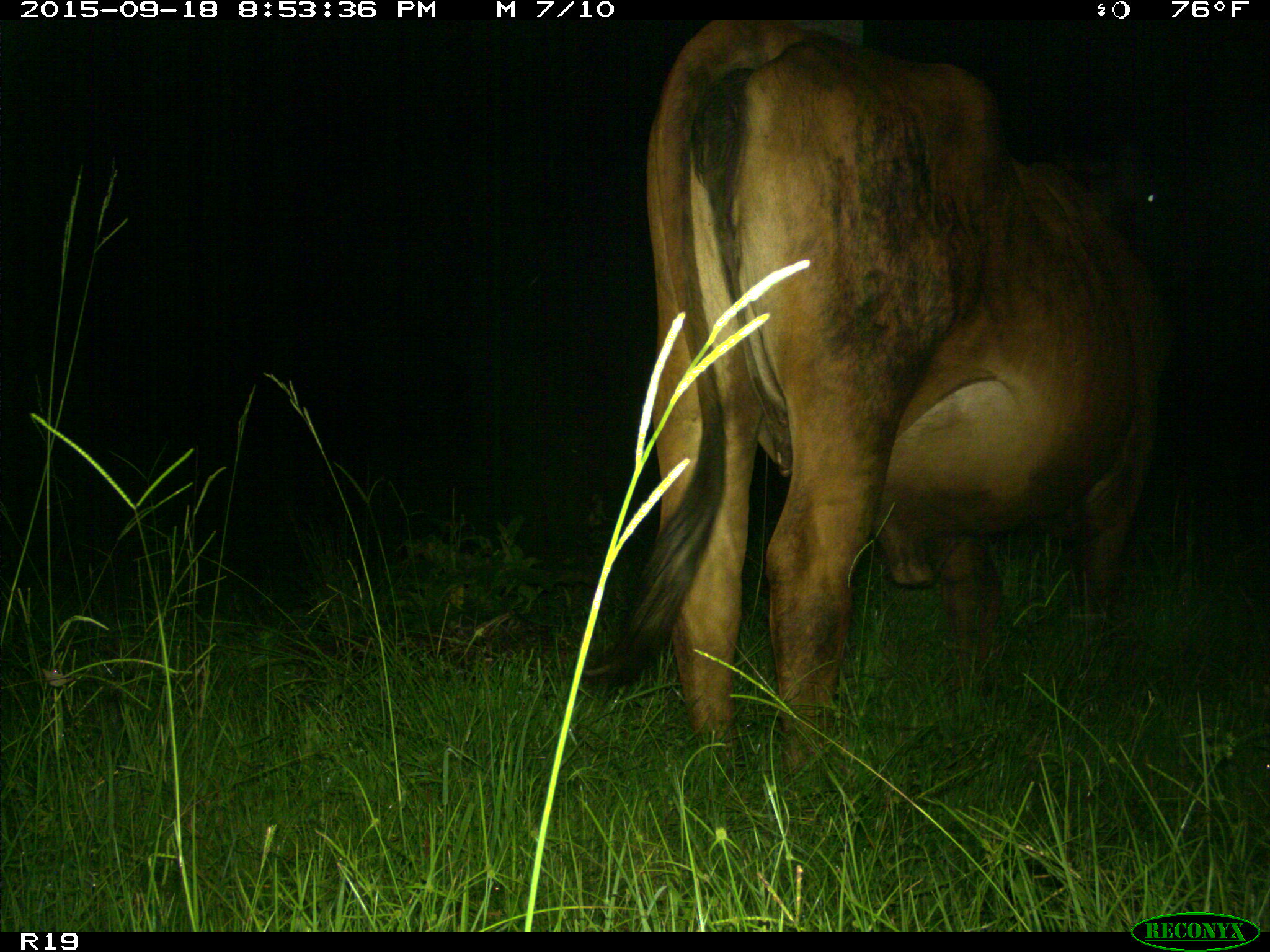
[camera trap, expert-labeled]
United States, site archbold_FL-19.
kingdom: Animalia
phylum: Chordata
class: Mammalia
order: Artiodactyla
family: Bovidae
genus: Bos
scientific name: Bos taurus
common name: domestic cow